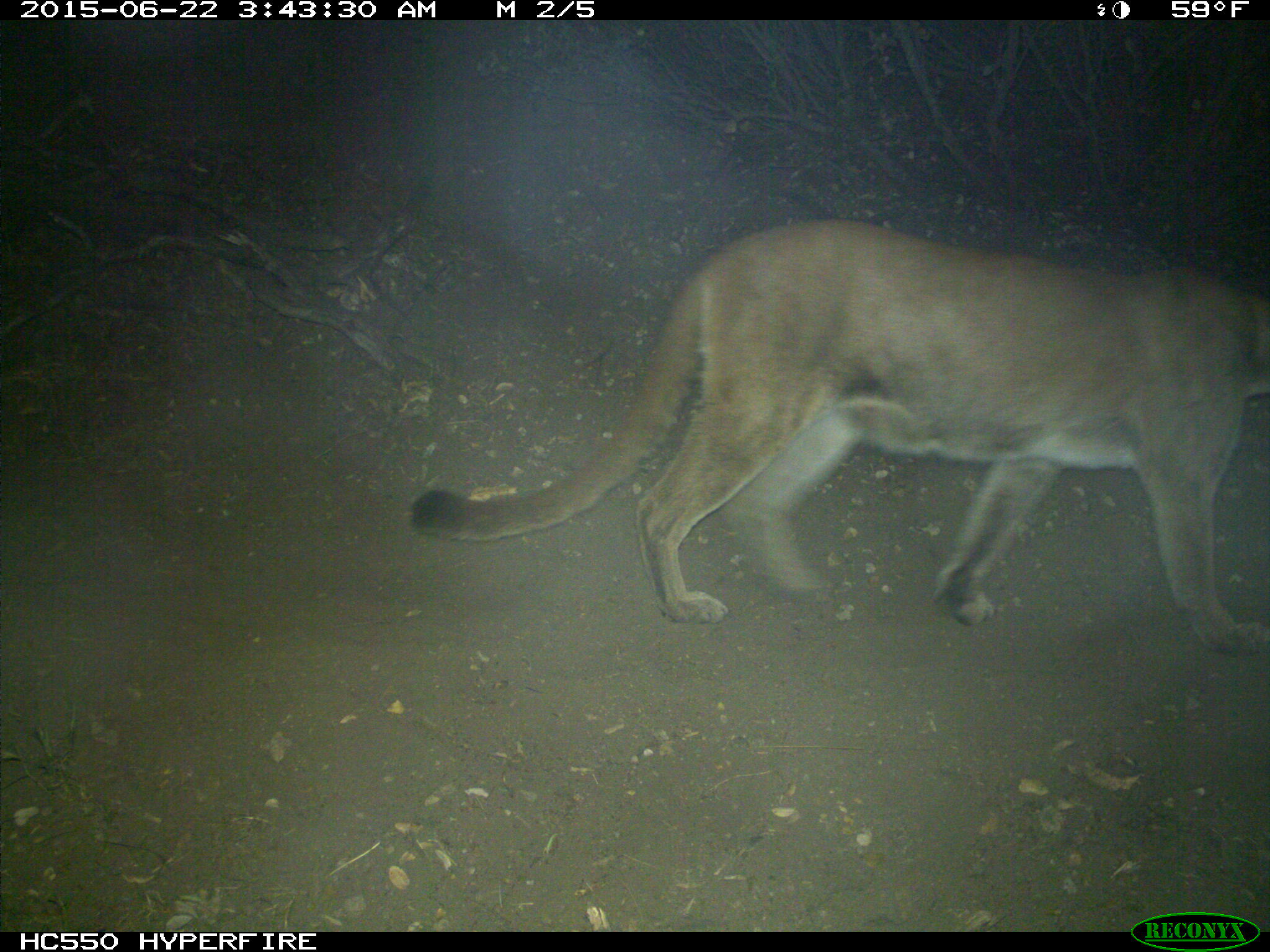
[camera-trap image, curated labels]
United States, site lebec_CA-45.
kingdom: Animalia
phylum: Chordata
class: Mammalia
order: Carnivora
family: Felidae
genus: Puma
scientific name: Puma concolor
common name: mountain lion